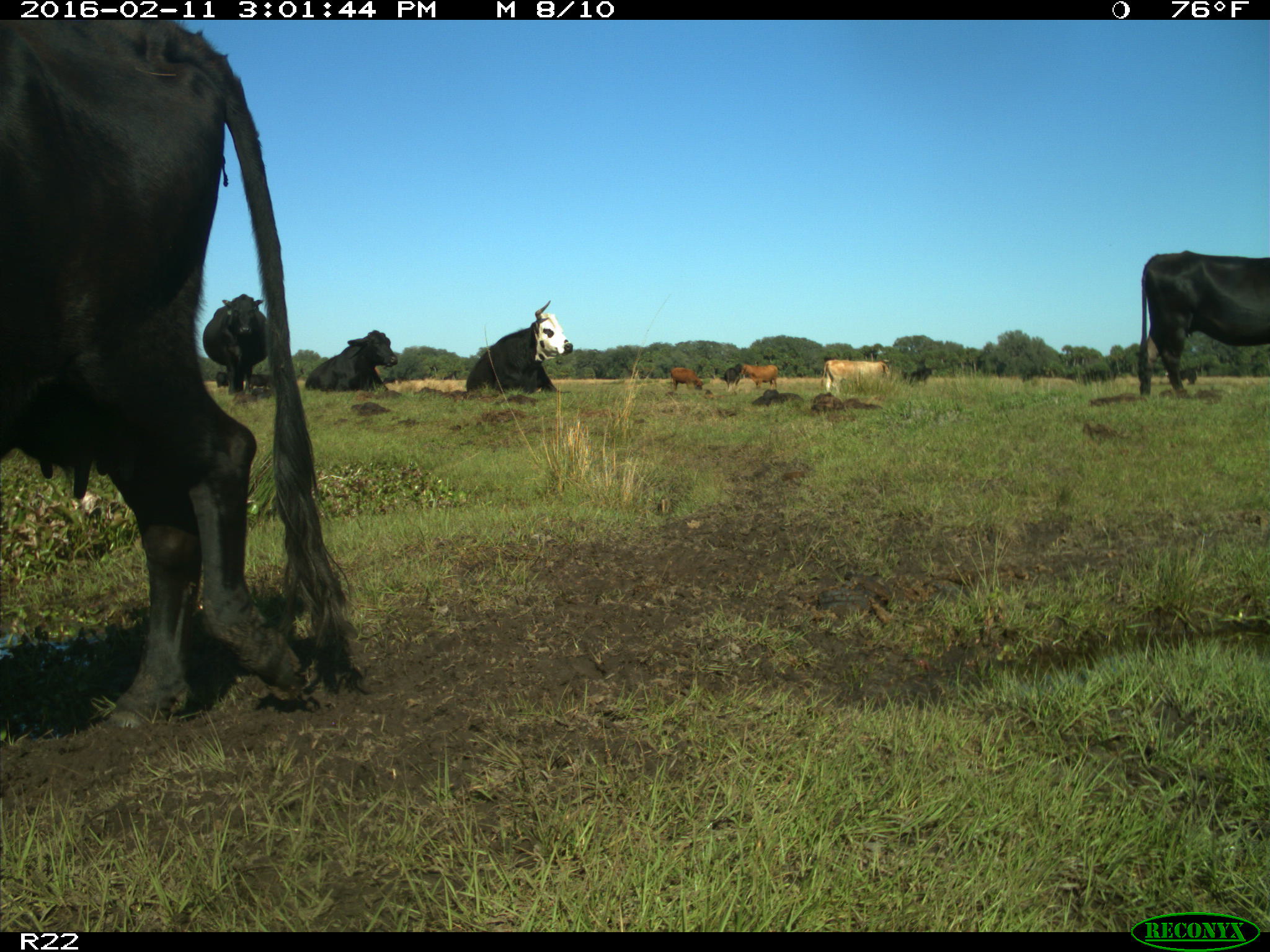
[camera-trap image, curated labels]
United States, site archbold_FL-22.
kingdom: Animalia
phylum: Chordata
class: Mammalia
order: Artiodactyla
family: Bovidae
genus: Bos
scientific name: Bos taurus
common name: domestic cow